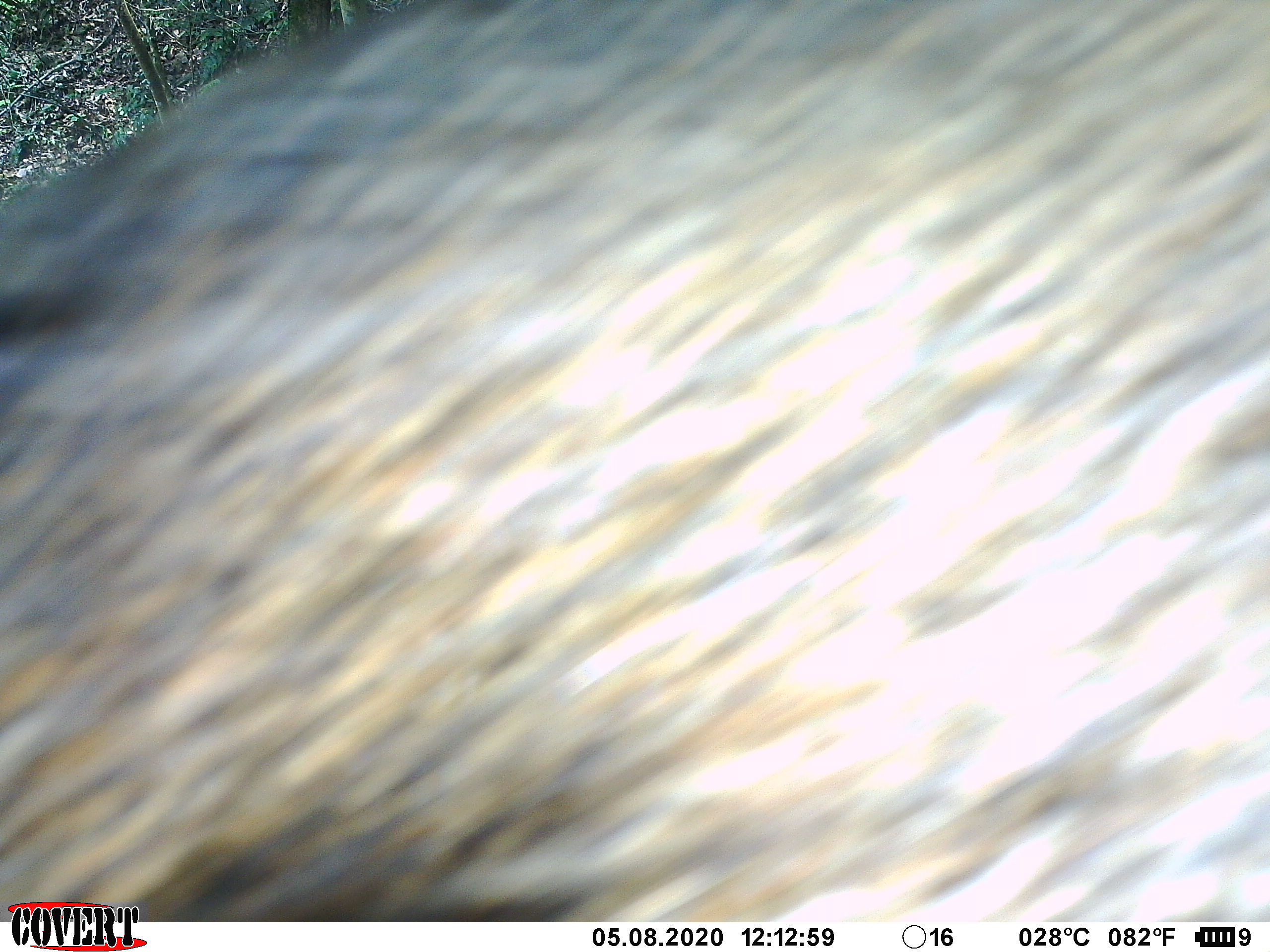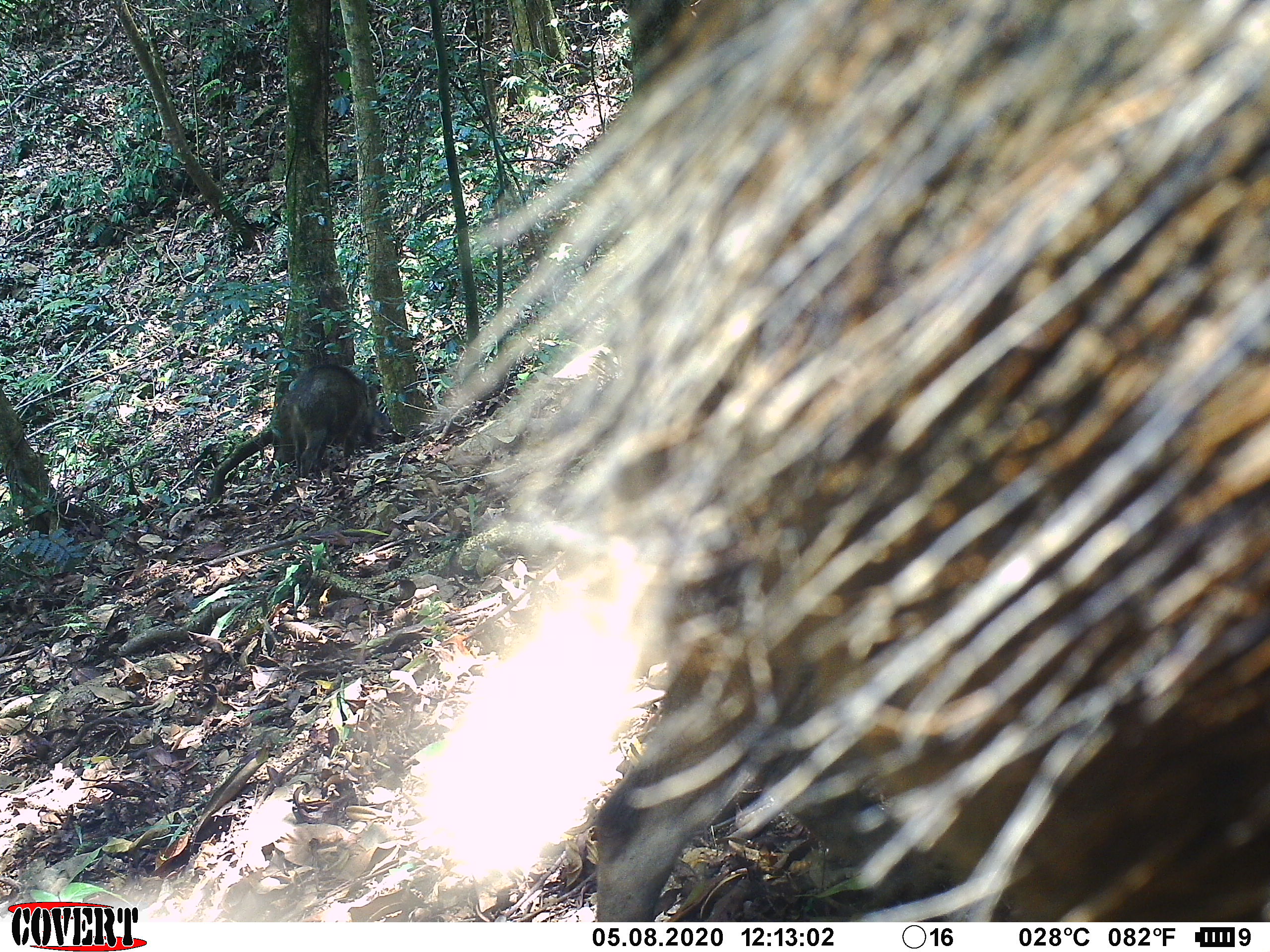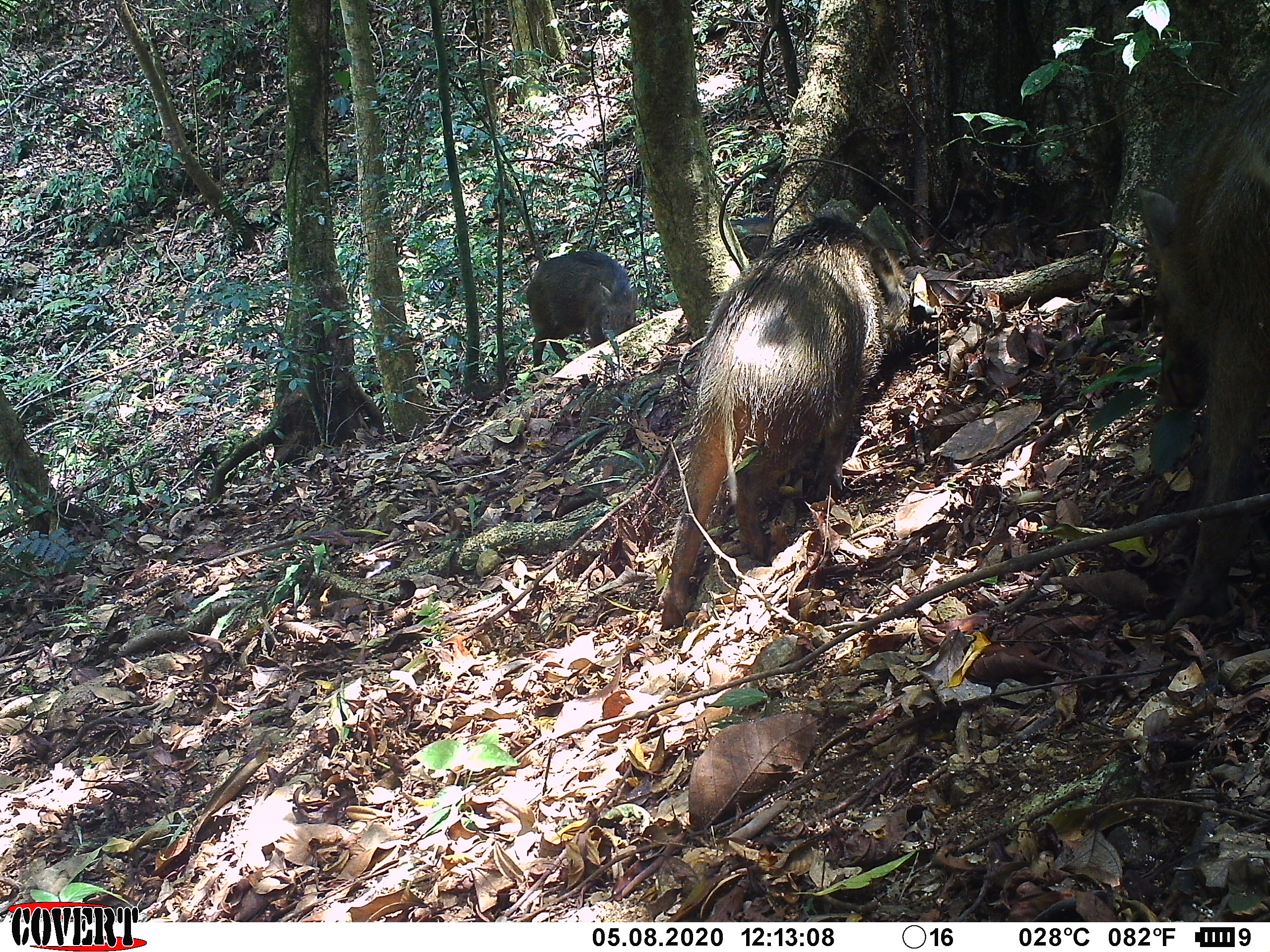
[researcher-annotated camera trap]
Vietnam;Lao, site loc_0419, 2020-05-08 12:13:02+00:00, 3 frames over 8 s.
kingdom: Animalia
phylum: Chordata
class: Mammalia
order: Artiodactyla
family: Suidae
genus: Sus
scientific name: Sus scrofa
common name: eurasian wild pig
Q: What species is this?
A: Eurasian wild pig (Sus scrofa).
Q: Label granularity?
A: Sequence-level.